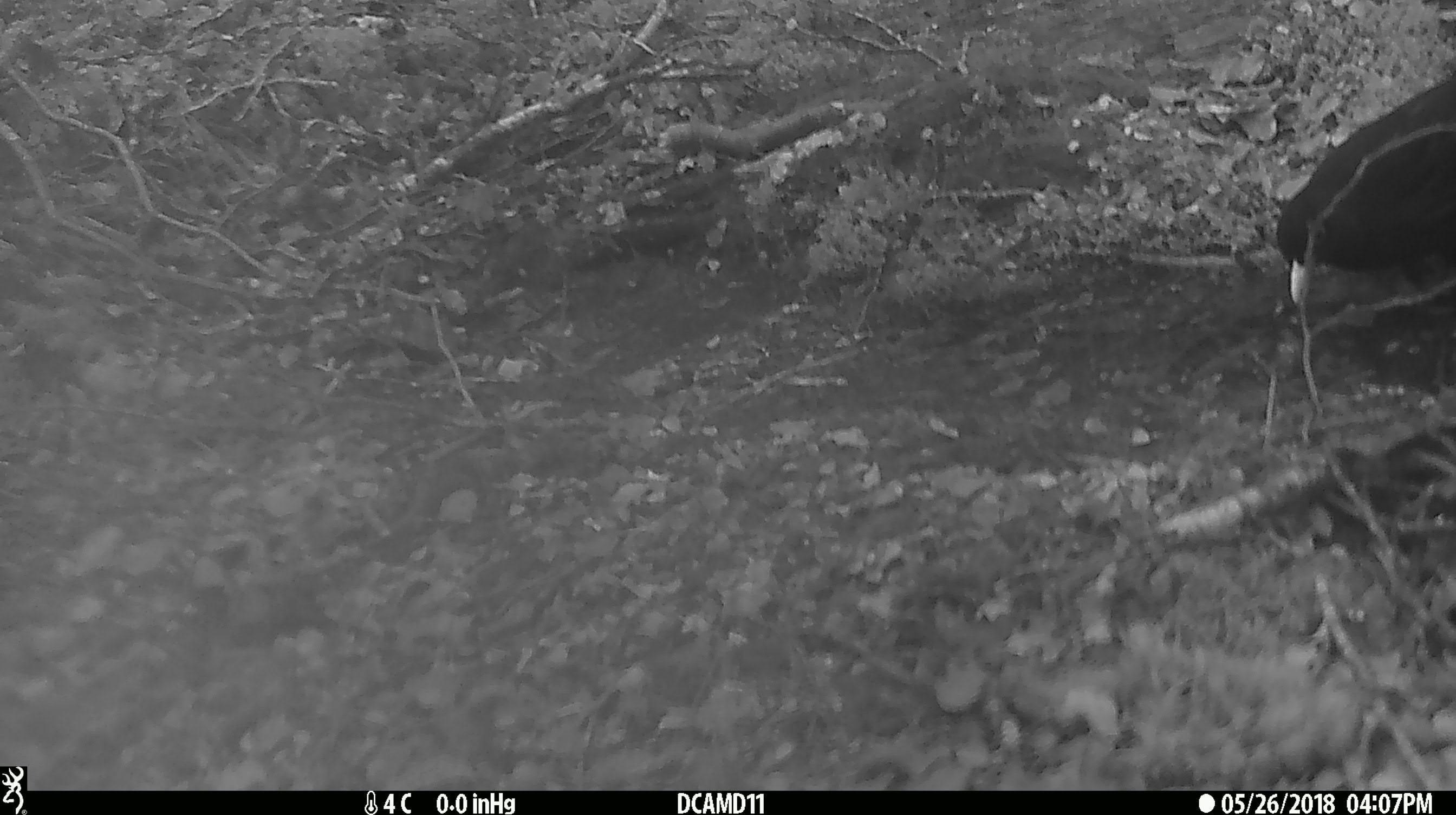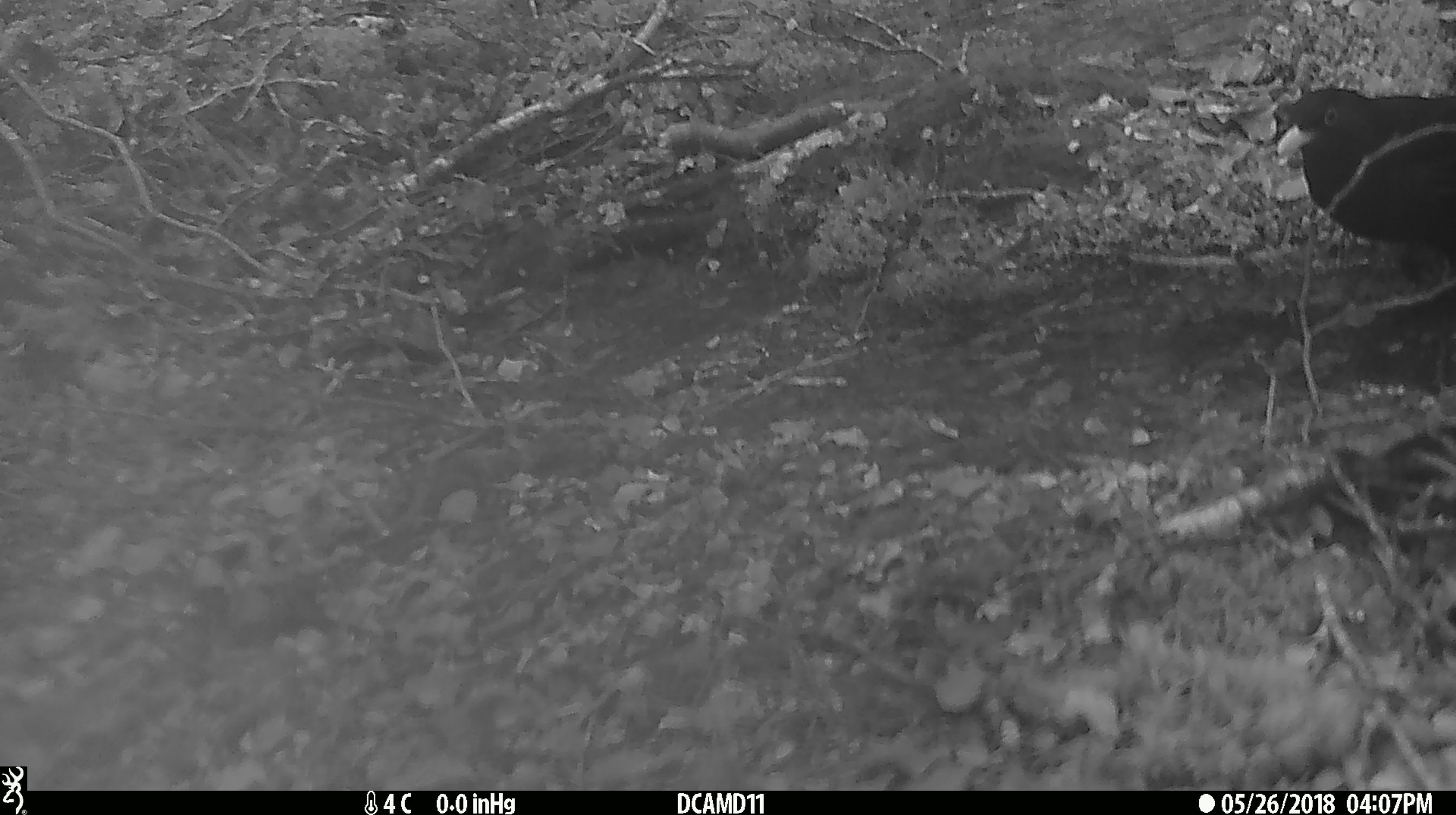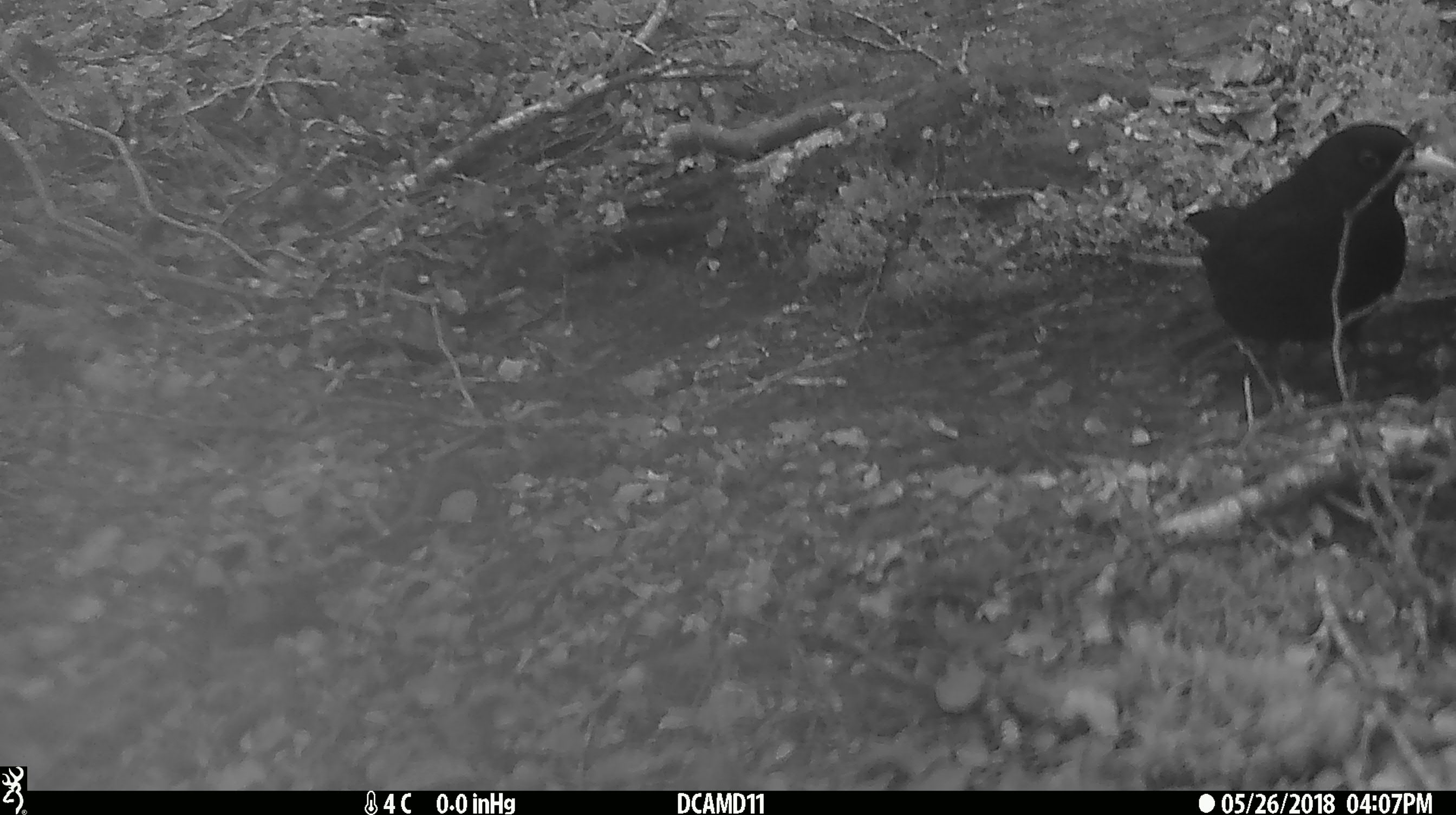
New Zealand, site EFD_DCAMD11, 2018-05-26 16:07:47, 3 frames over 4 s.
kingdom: Animalia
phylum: Chordata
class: Aves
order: Passeriformes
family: Turdidae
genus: Turdus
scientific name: Turdus merula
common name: eurasian blackbird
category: blackbird